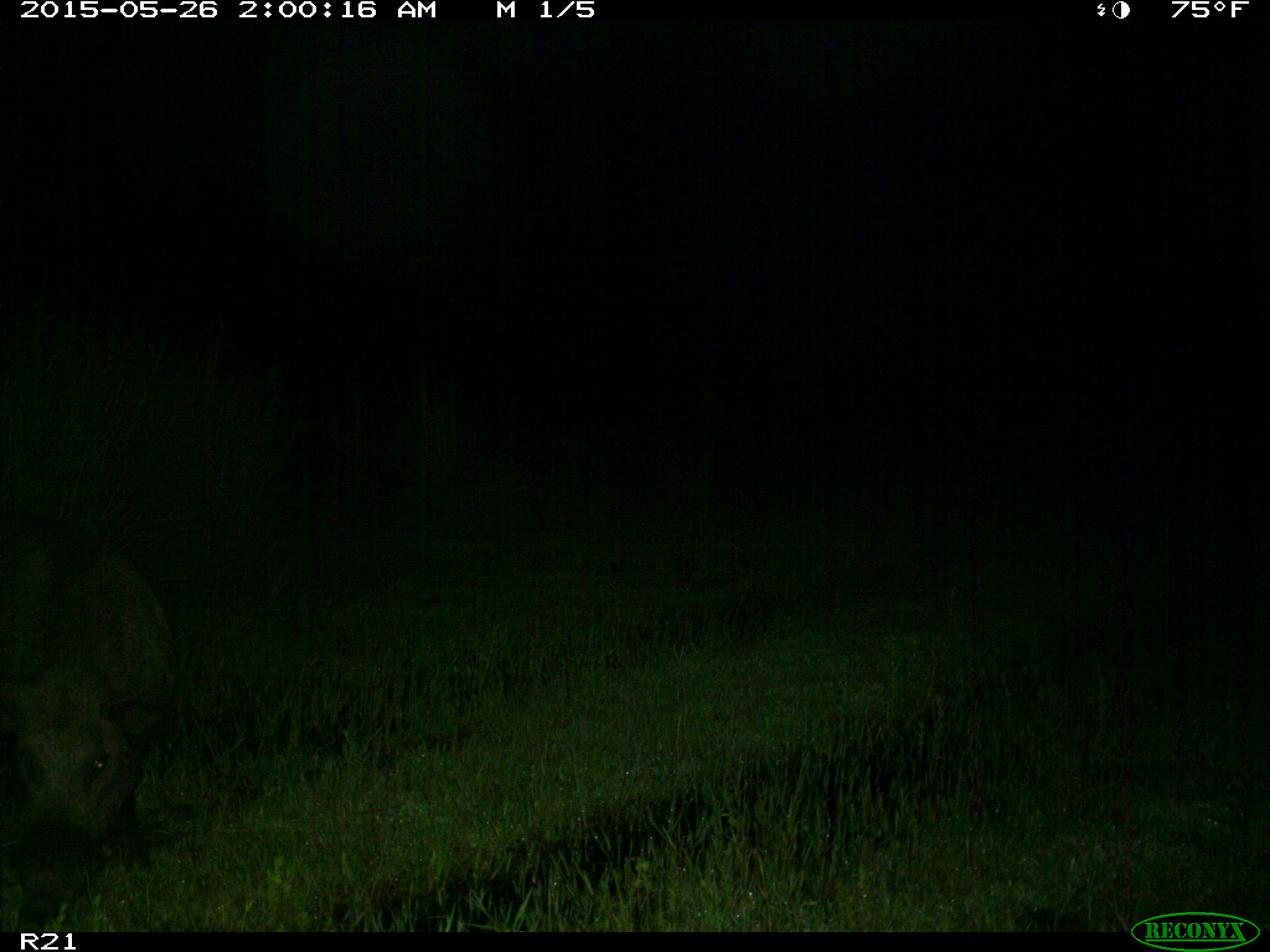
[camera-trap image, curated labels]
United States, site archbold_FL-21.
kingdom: Animalia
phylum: Chordata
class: Mammalia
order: Artiodactyla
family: Suidae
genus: Sus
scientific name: Sus scrofa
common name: wild boar